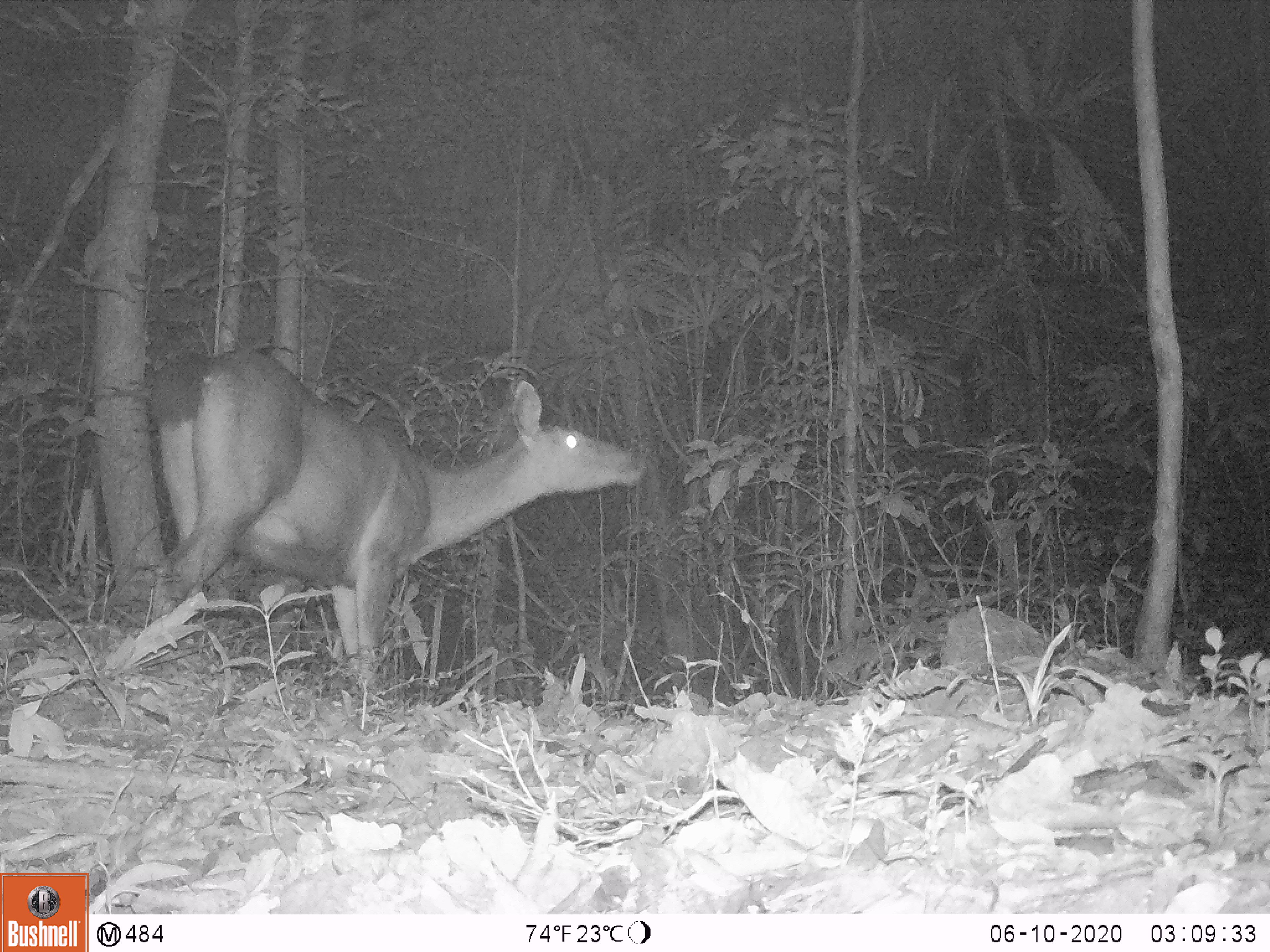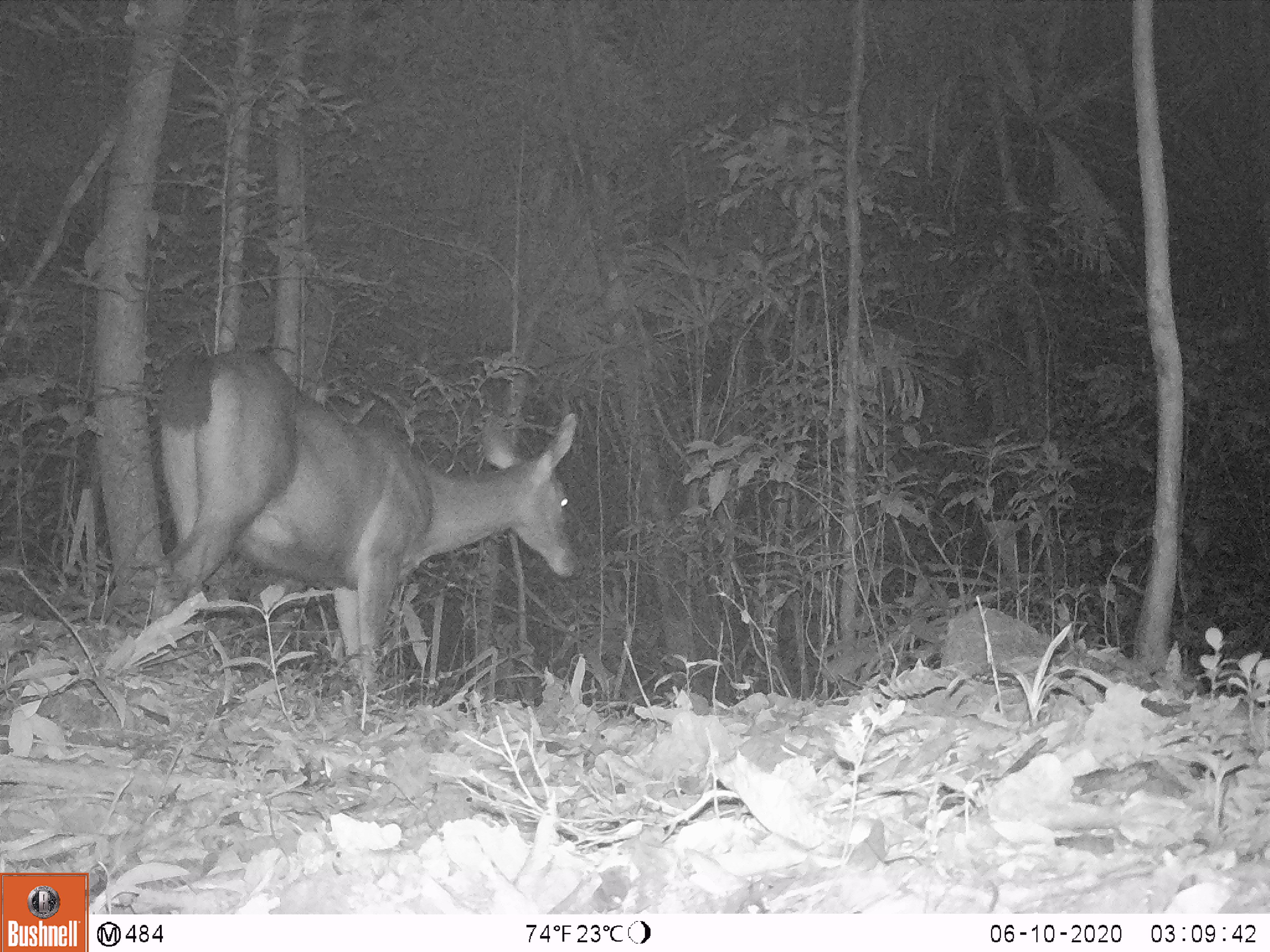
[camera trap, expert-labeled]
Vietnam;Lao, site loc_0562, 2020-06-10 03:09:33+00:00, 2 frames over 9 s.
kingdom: Animalia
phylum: Chordata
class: Mammalia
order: Artiodactyla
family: Cervidae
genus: Rusa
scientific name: Rusa unicolor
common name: sambar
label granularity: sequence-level